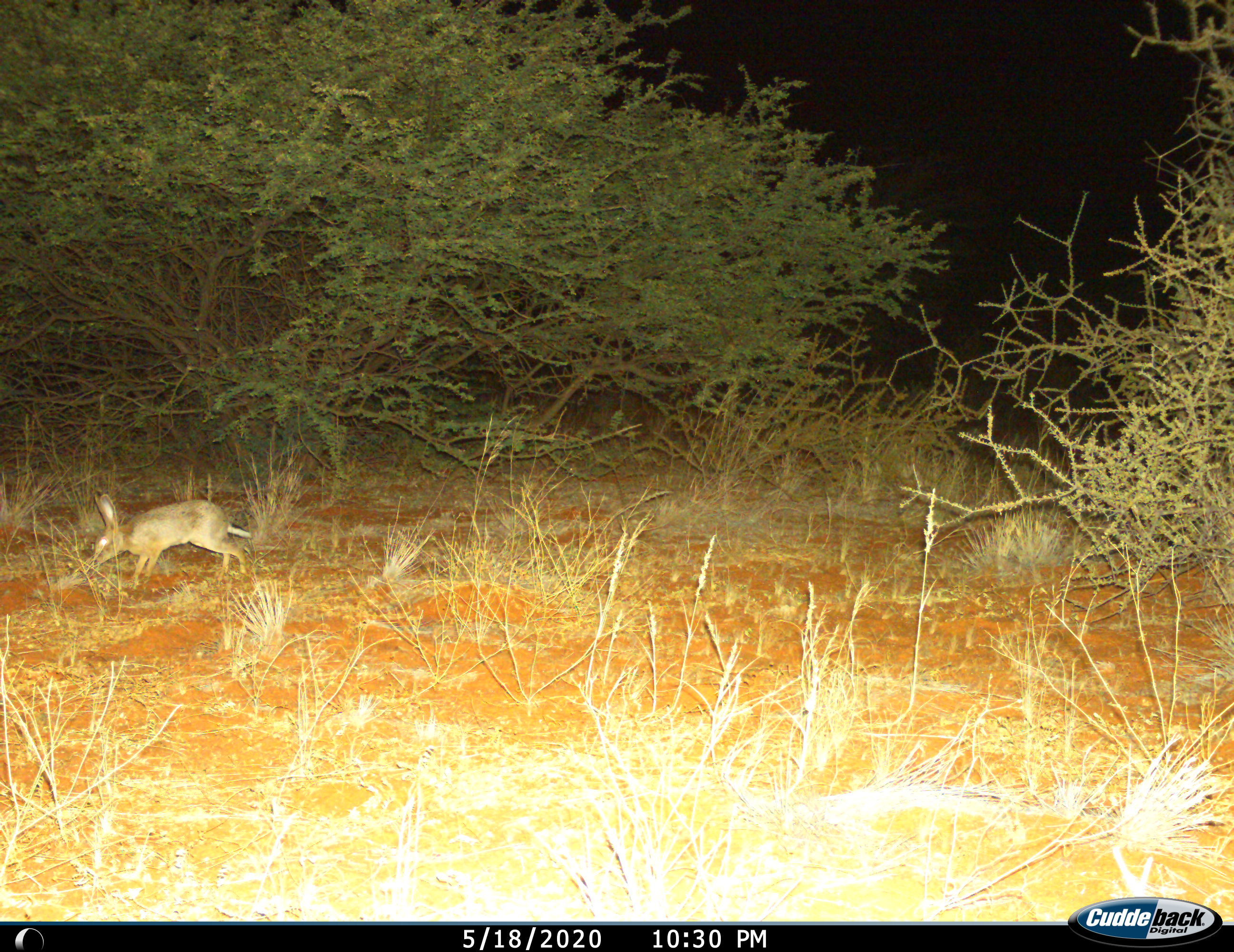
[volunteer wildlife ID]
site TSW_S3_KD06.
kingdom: Animalia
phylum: Chordata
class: Mammalia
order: Lagomorpha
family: Leporidae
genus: Lepus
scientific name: Lepus capensis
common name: cape hare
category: harecape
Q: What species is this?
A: Harecape (cape hare) (Lepus capensis).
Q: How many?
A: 1.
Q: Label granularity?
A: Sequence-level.